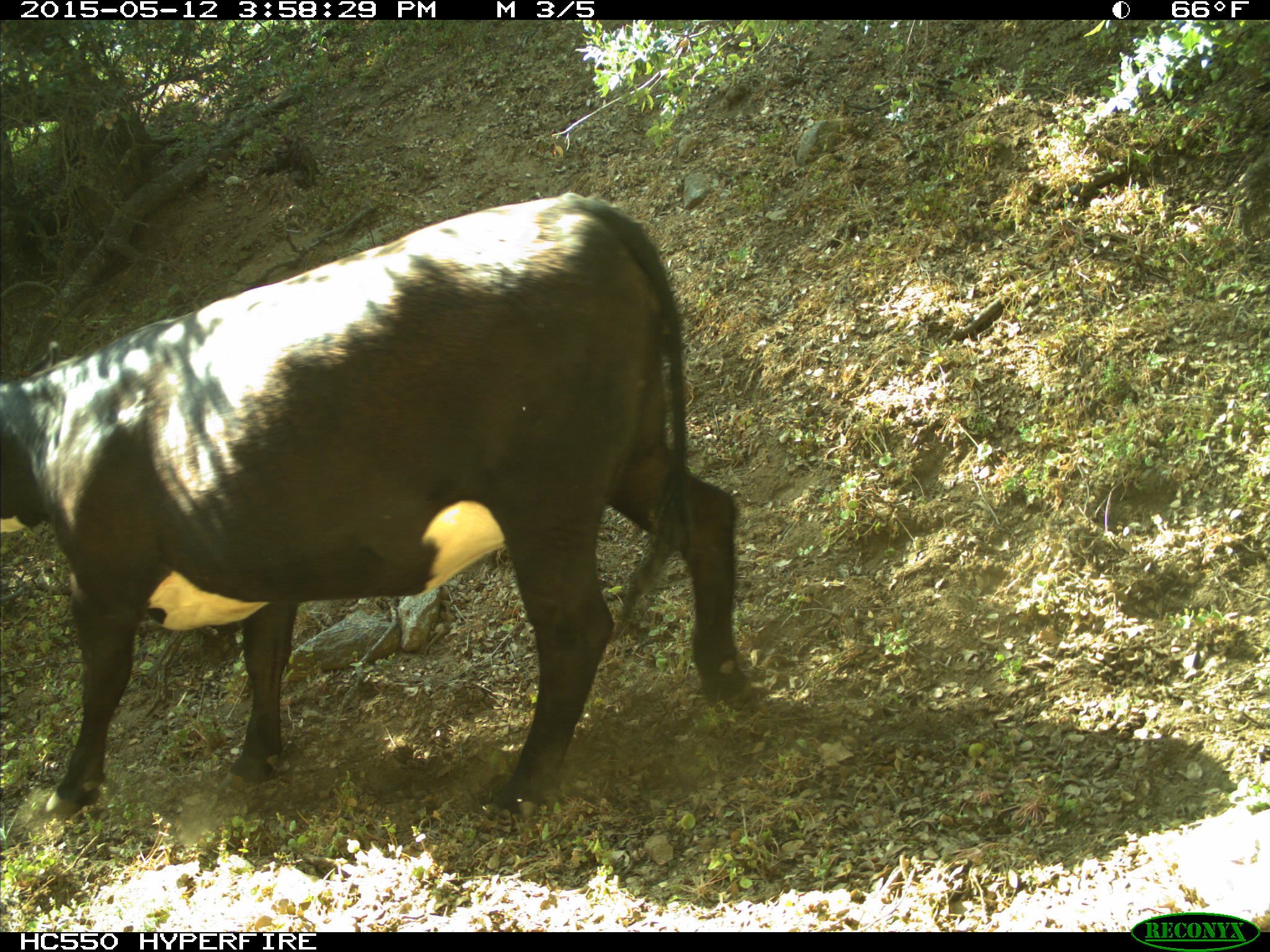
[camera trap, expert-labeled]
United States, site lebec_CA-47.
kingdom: Animalia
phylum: Chordata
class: Mammalia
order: Artiodactyla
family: Bovidae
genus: Bos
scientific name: Bos taurus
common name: domestic cow